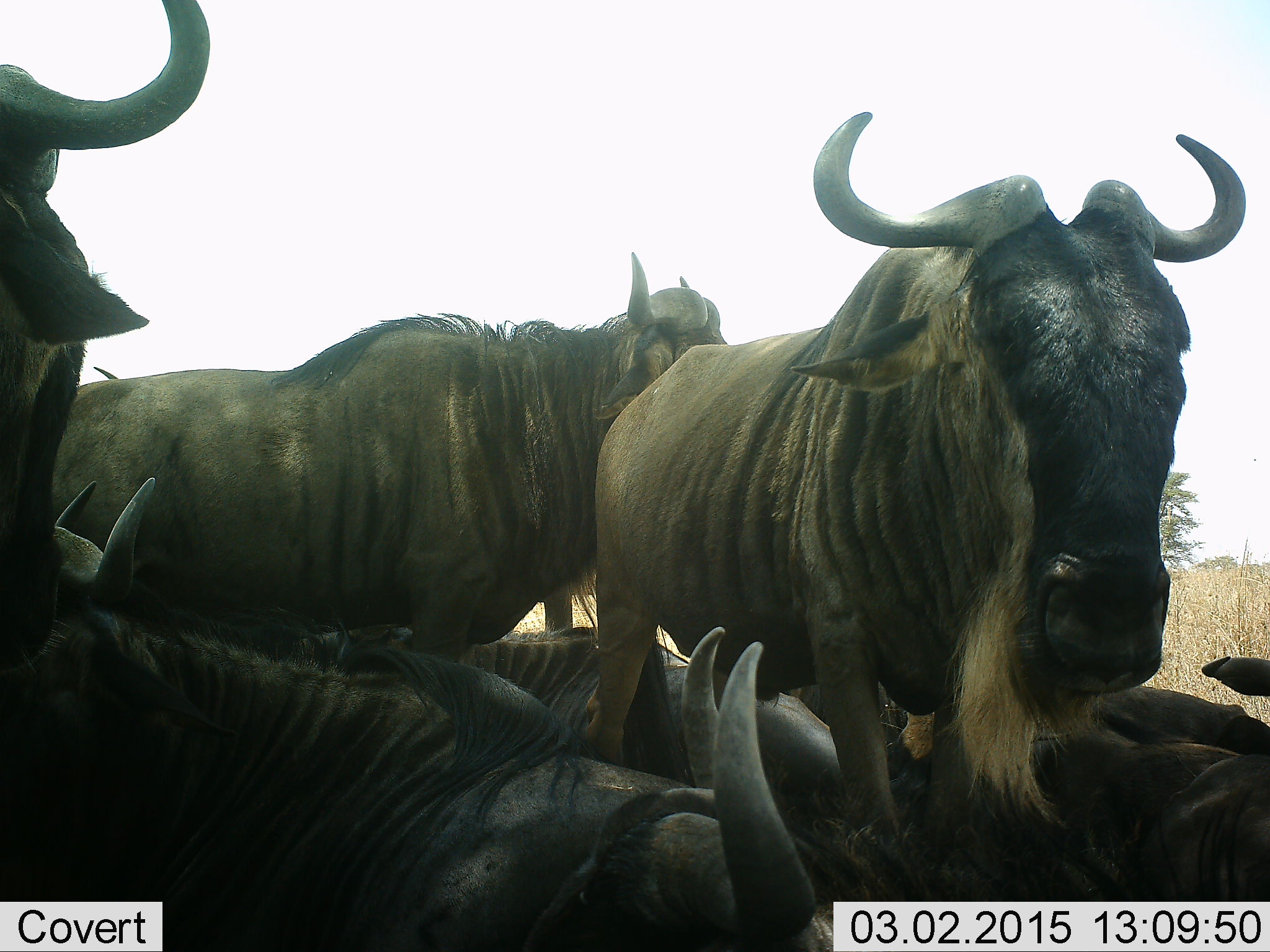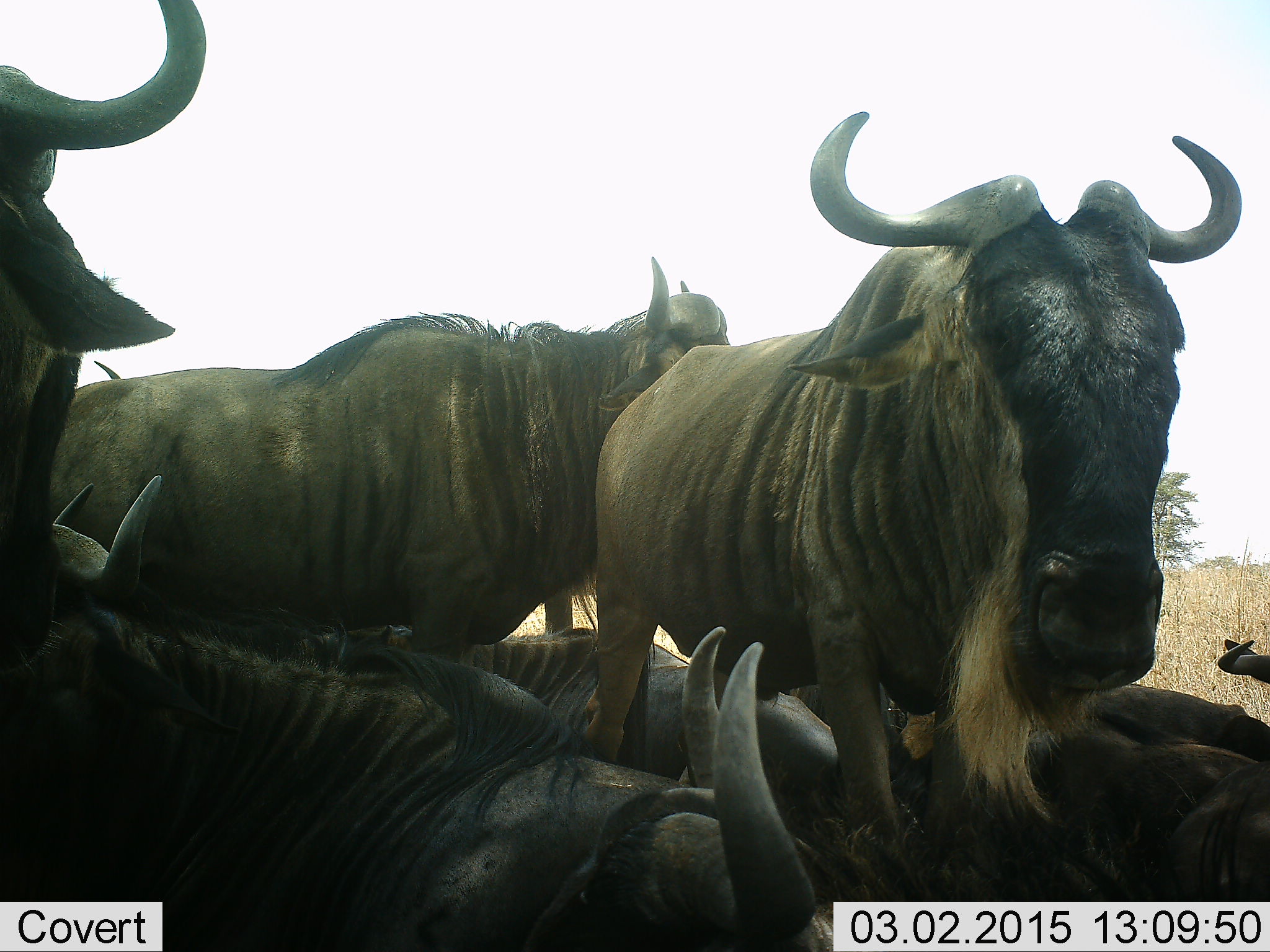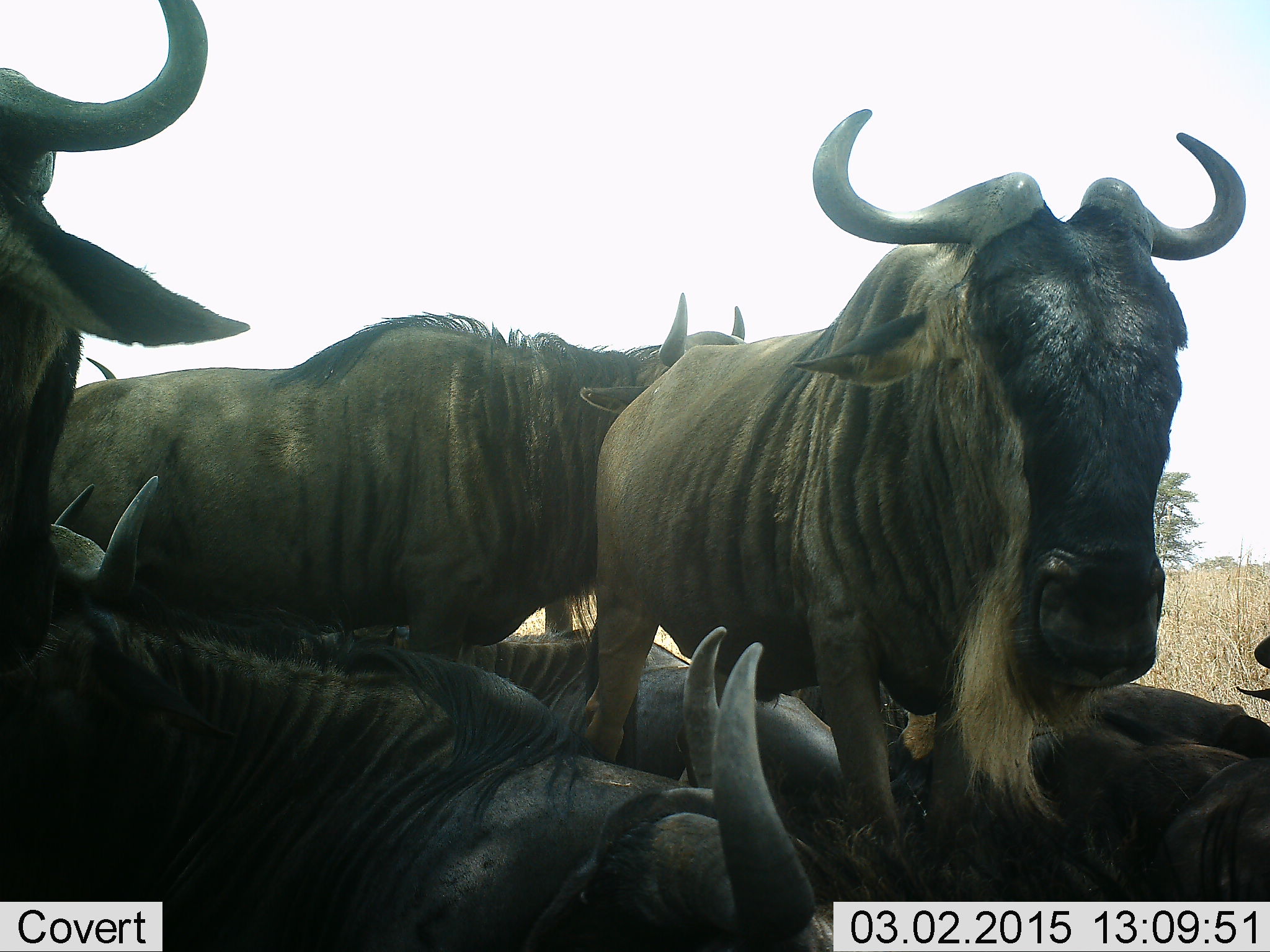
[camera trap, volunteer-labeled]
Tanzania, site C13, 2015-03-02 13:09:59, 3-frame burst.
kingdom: Animalia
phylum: Chordata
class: Mammalia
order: Artiodactyla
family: Bovidae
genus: Connochaetes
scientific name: Connochaetes taurinus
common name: blue wildebeest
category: wildebeest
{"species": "wildebeest (blue wildebeest) (Connochaetes taurinus)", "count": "8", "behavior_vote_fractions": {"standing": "70%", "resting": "90%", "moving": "10%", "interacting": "10%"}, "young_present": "10%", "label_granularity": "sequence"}